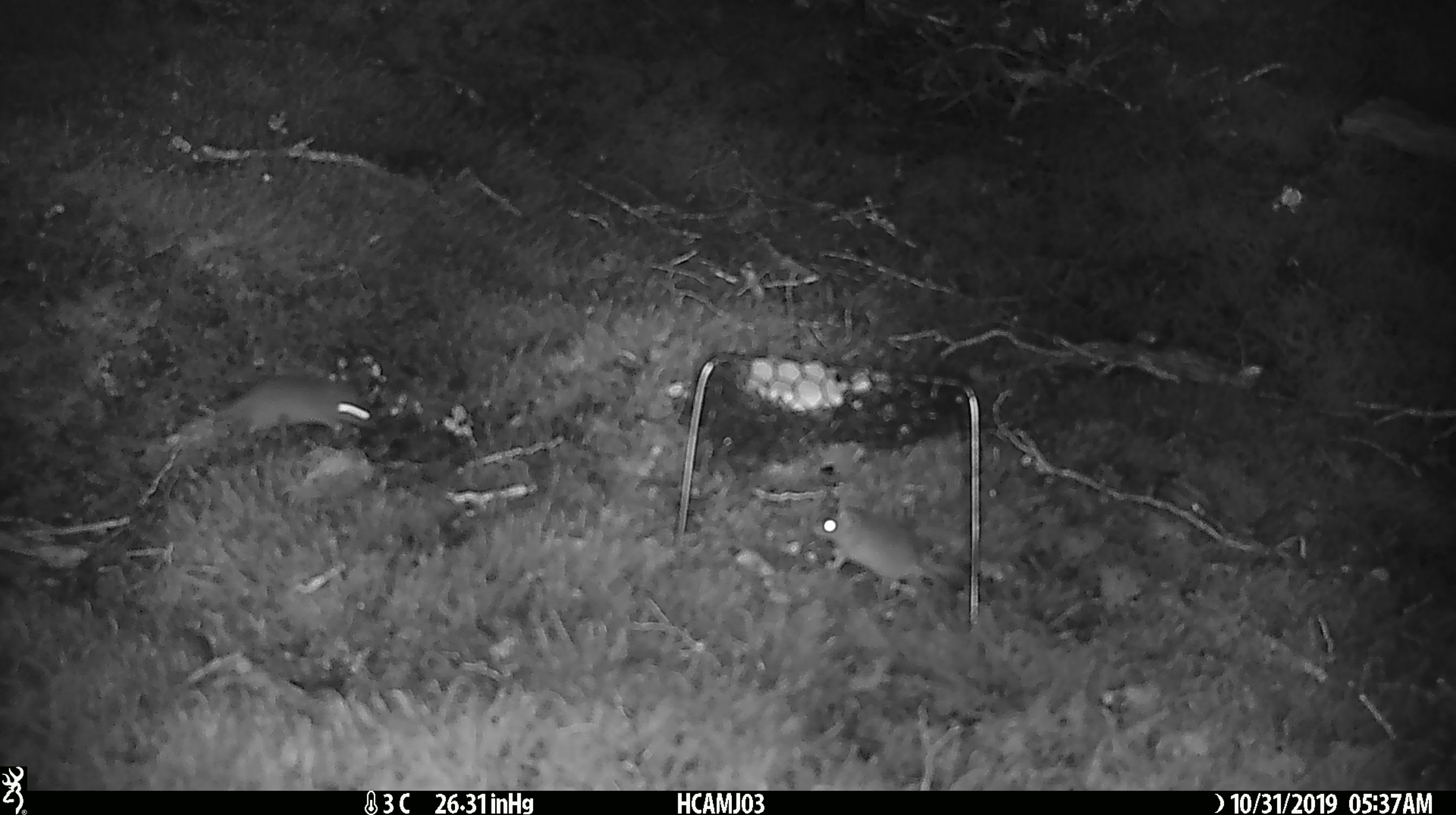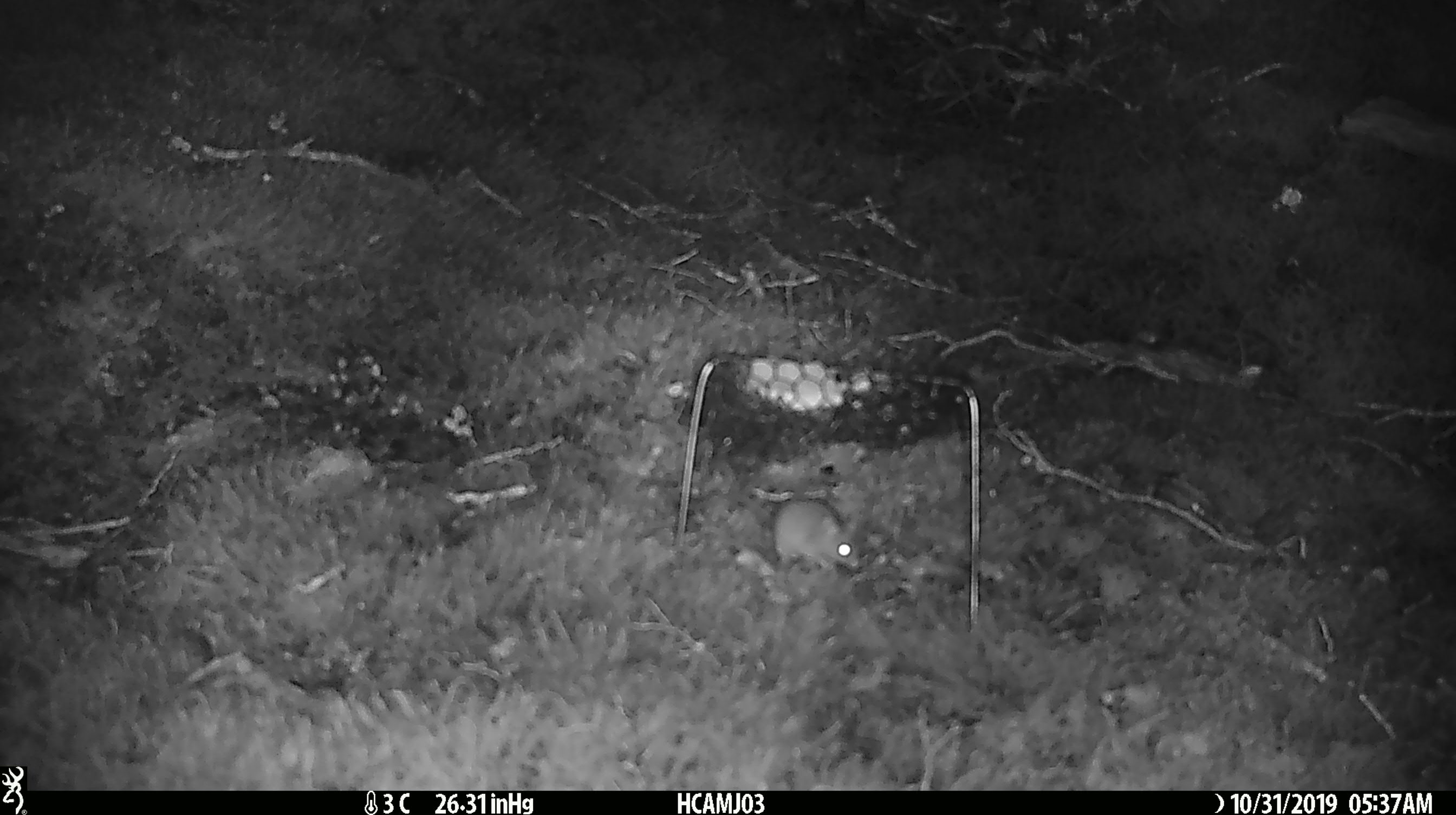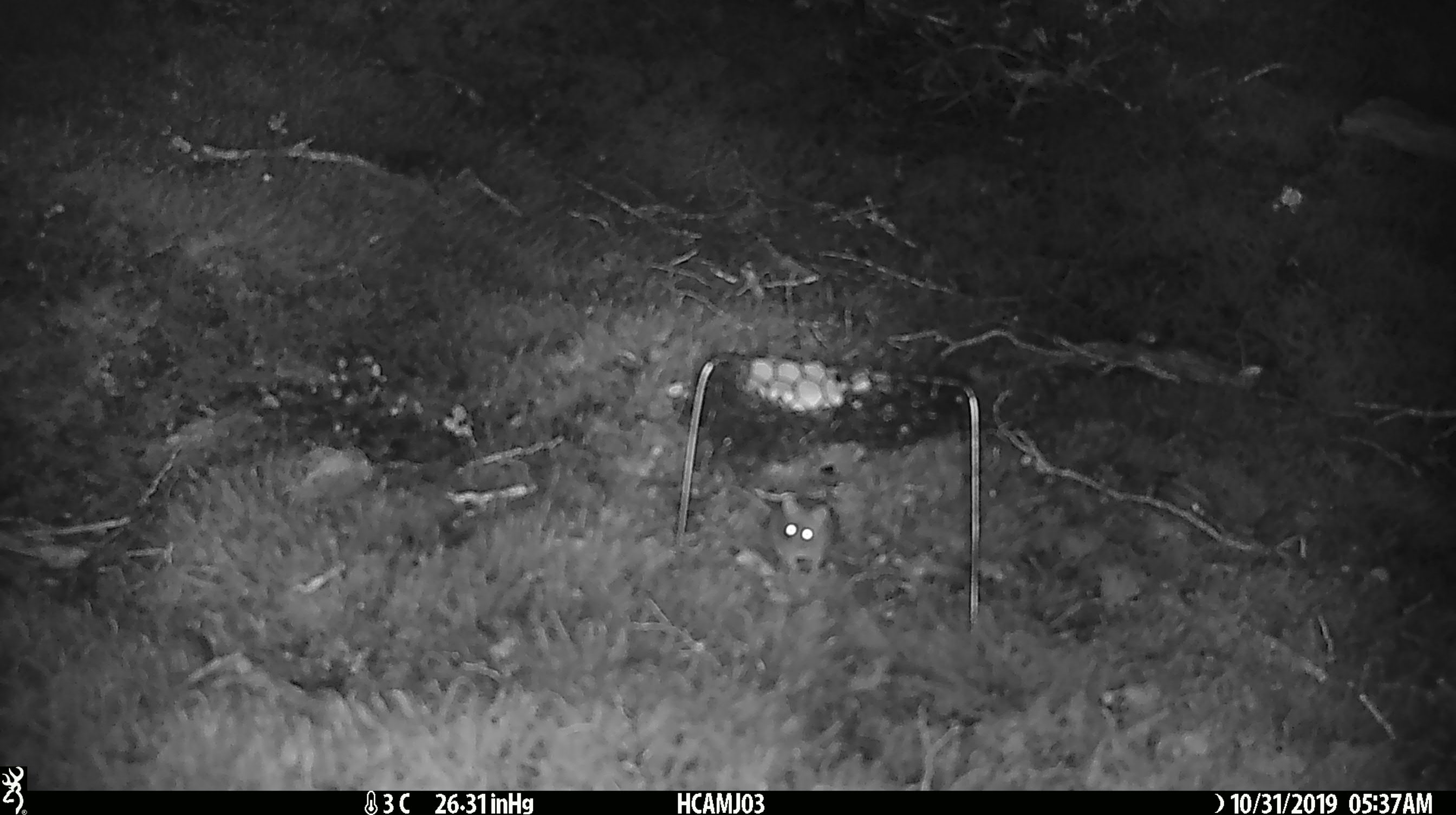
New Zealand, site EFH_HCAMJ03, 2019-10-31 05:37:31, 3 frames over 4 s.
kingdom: Animalia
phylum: Chordata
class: Mammalia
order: Rodentia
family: Muridae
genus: Mus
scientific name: Mus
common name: mouse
Mouse (Mus).